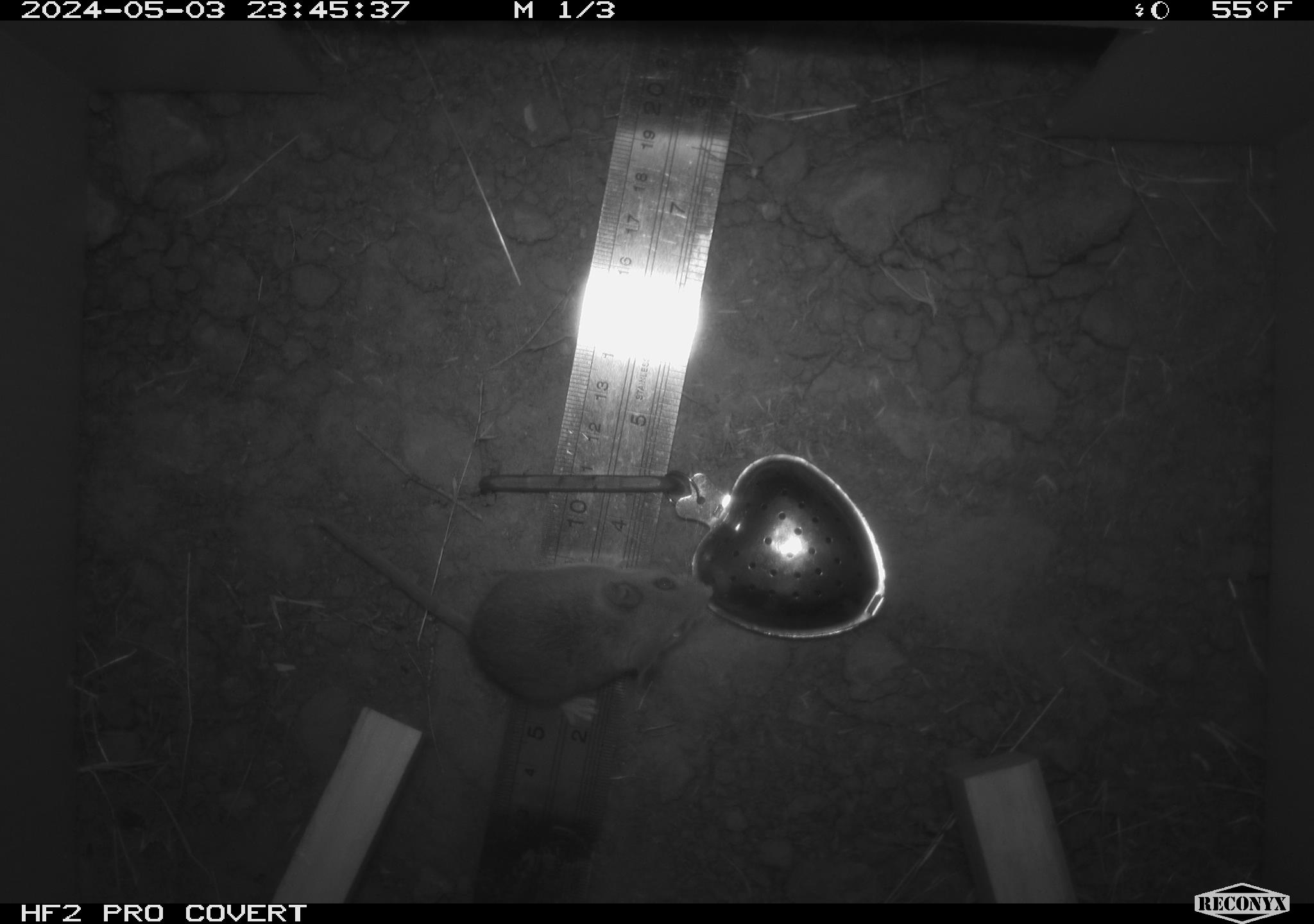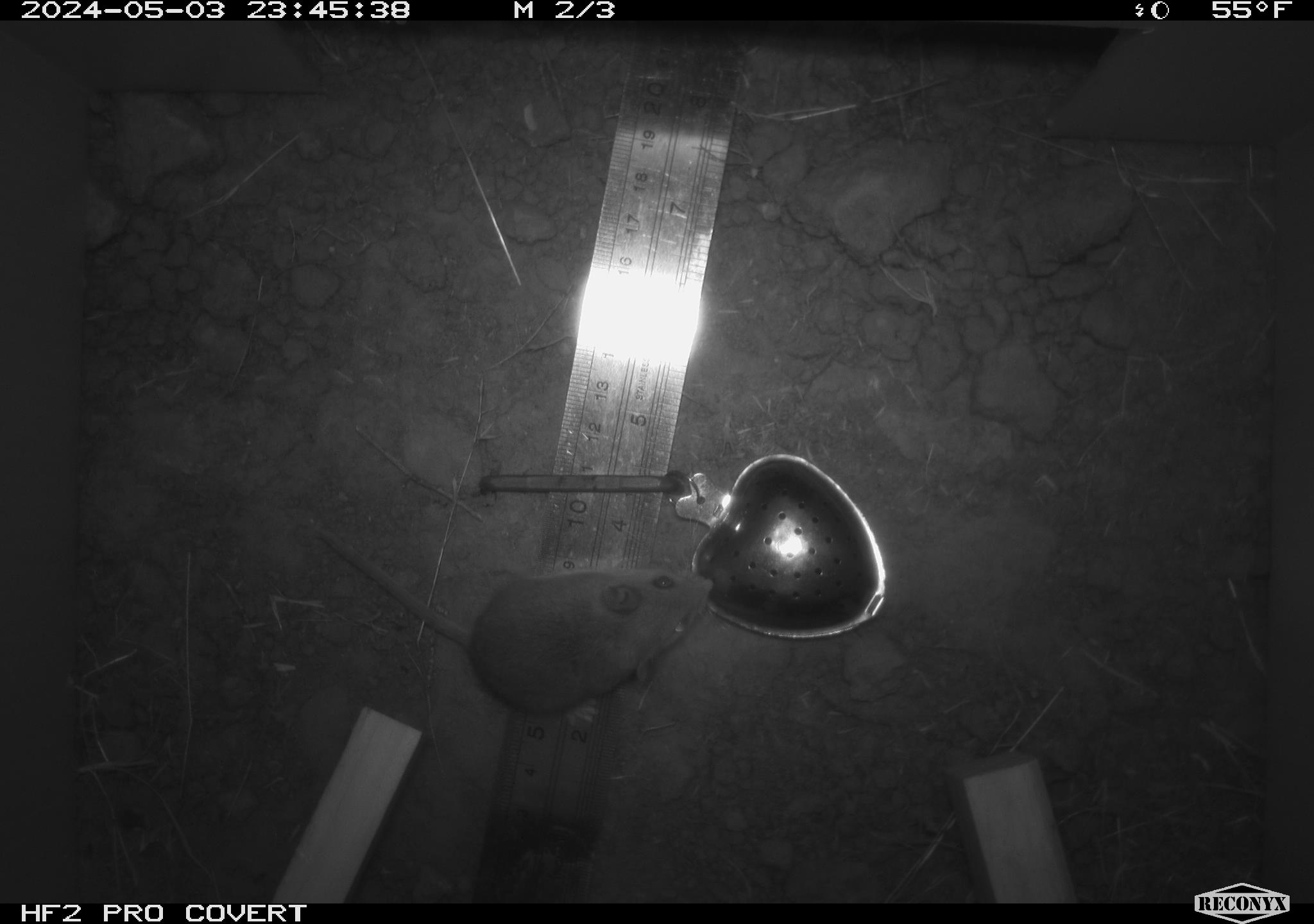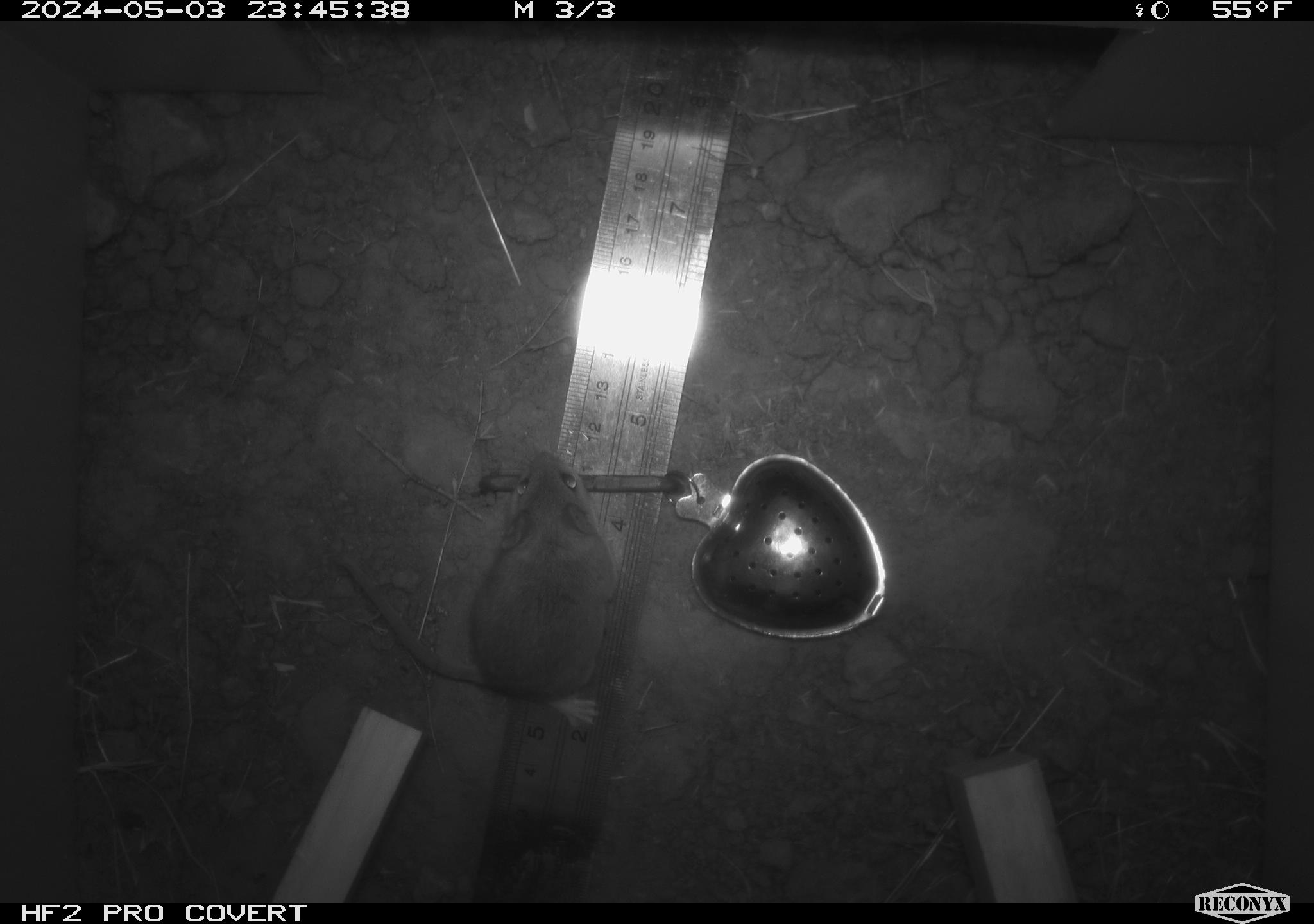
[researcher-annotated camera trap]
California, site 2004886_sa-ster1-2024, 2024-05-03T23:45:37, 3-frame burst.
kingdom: Animalia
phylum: Chordata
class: Mammalia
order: Rodentia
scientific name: Rodentia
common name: mouse species